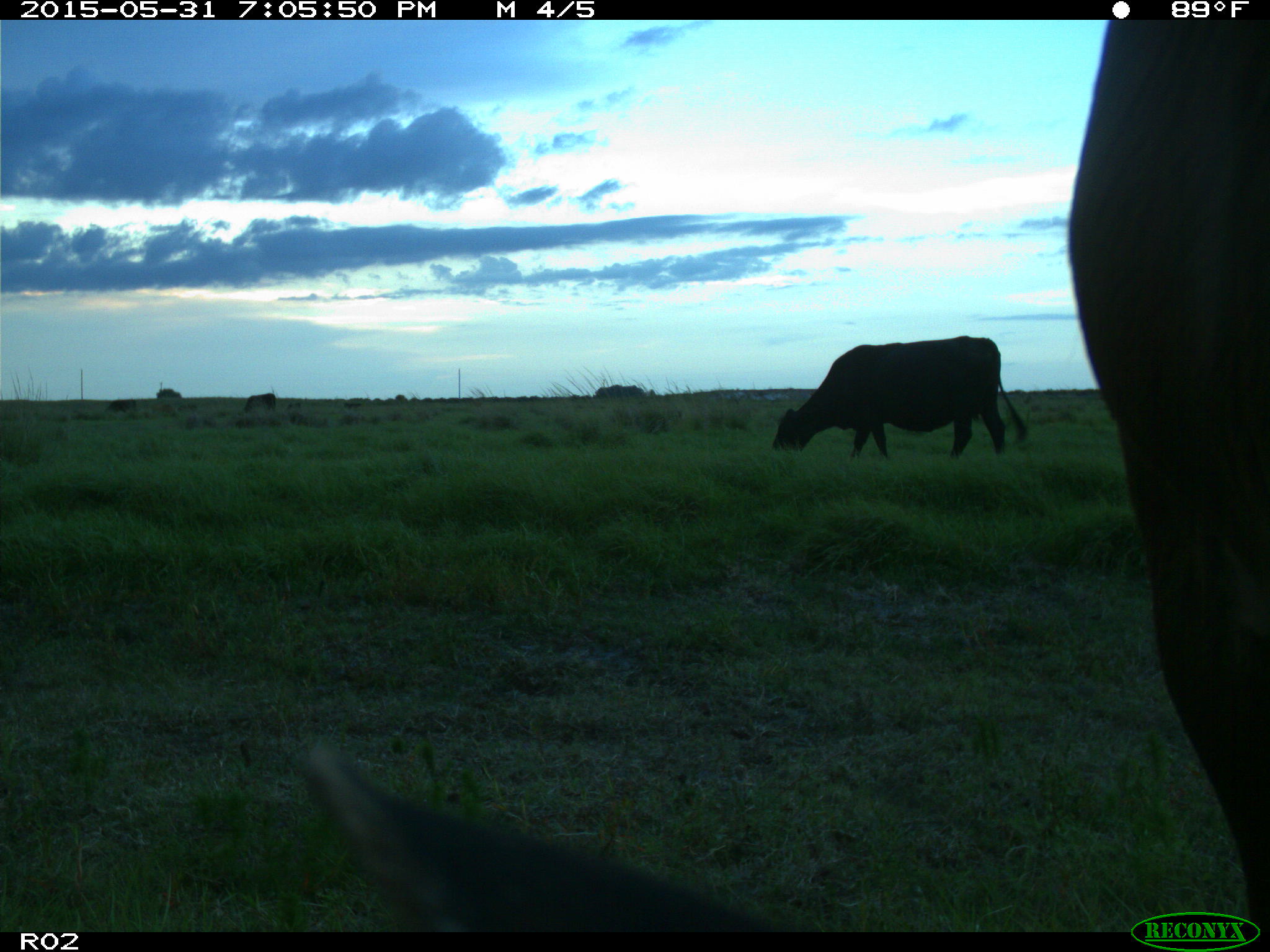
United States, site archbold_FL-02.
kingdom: Animalia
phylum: Chordata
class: Mammalia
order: Artiodactyla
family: Bovidae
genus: Bos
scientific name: Bos taurus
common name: domestic cow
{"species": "Bos taurus (domestic cow)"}